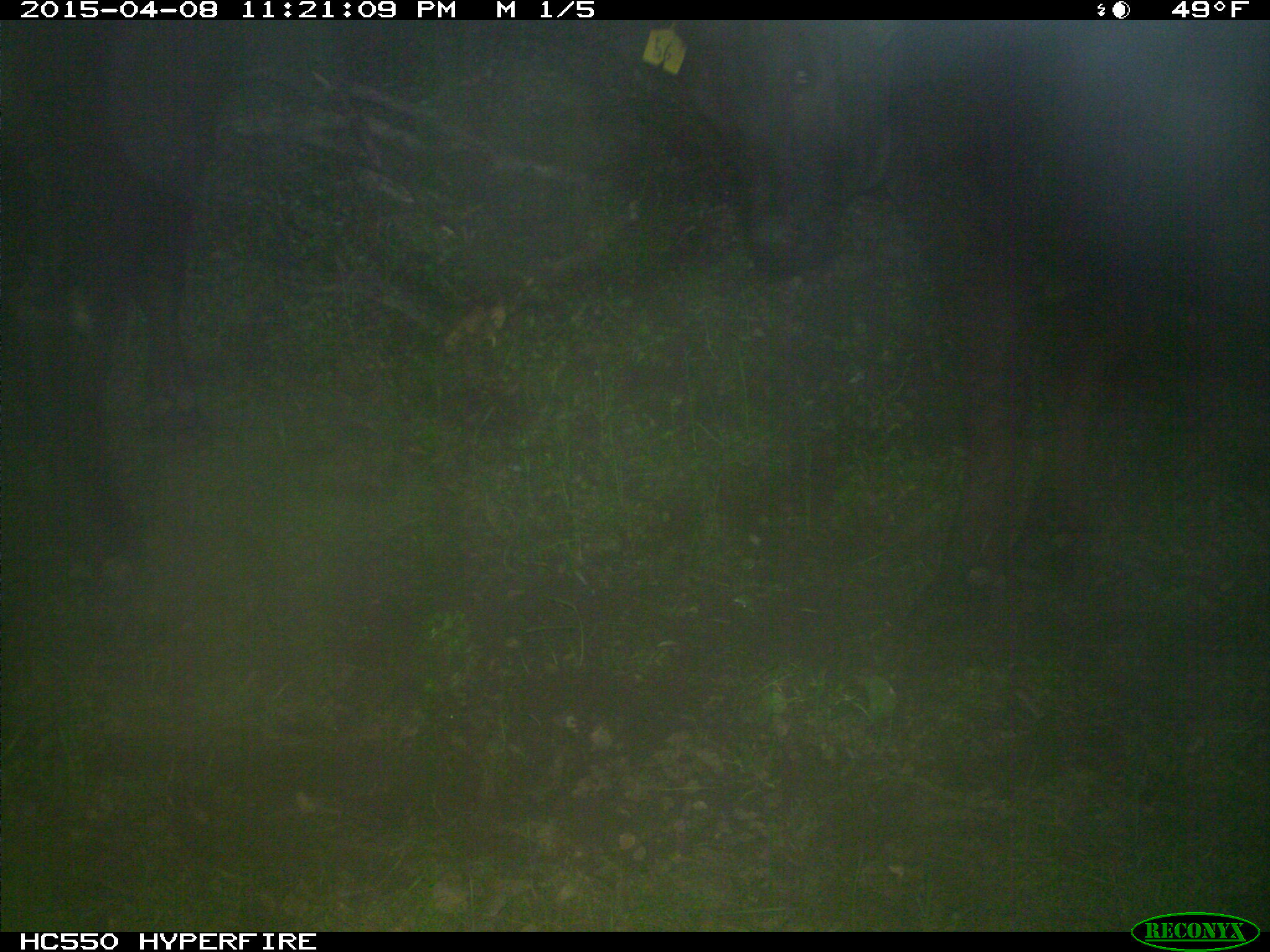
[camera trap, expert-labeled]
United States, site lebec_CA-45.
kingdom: Animalia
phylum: Chordata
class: Mammalia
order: Artiodactyla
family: Bovidae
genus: Bos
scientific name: Bos taurus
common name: domestic cow